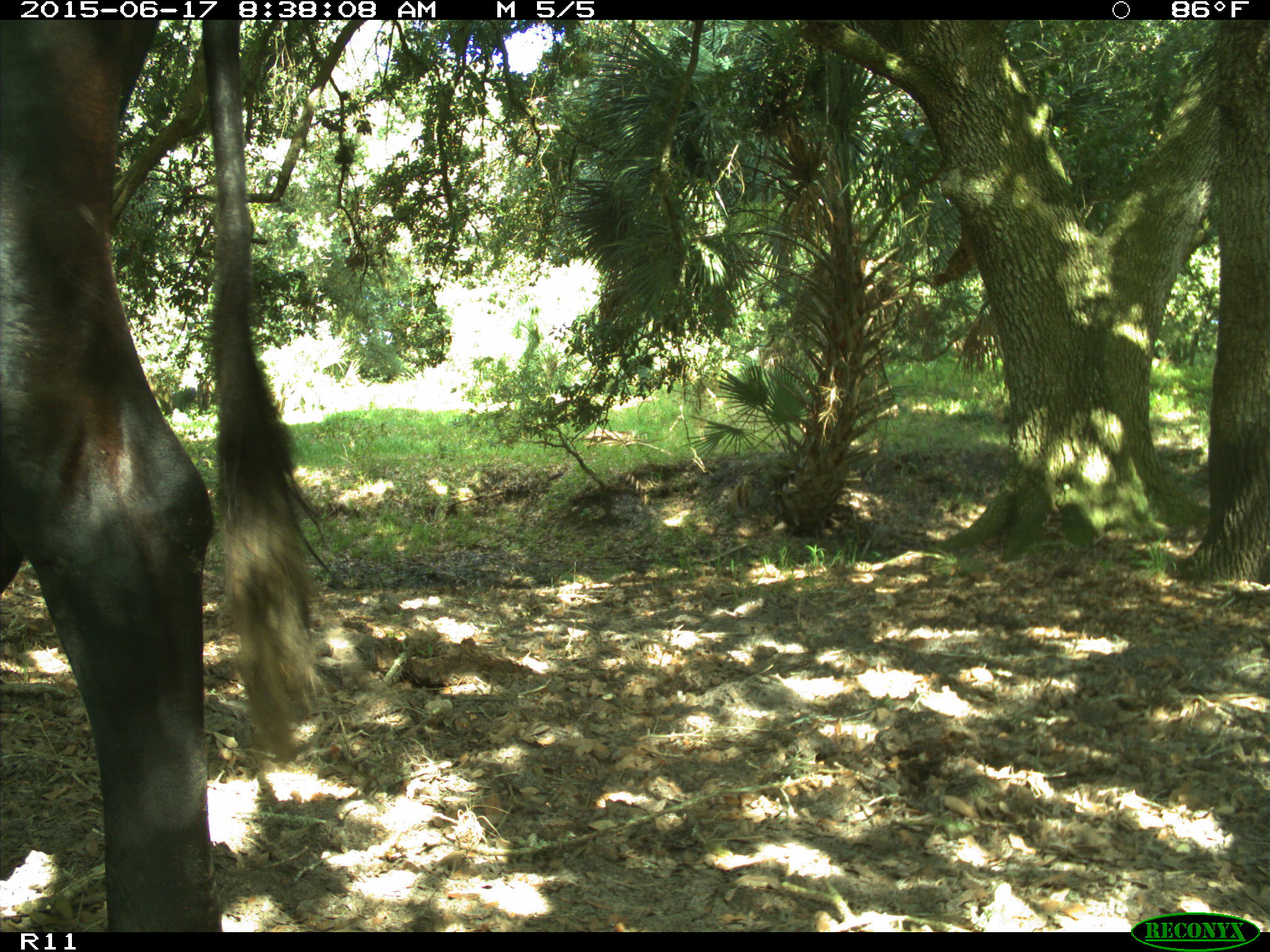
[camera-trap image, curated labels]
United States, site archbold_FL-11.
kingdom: Animalia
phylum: Chordata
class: Mammalia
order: Artiodactyla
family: Bovidae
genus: Bos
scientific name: Bos taurus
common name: domestic cow